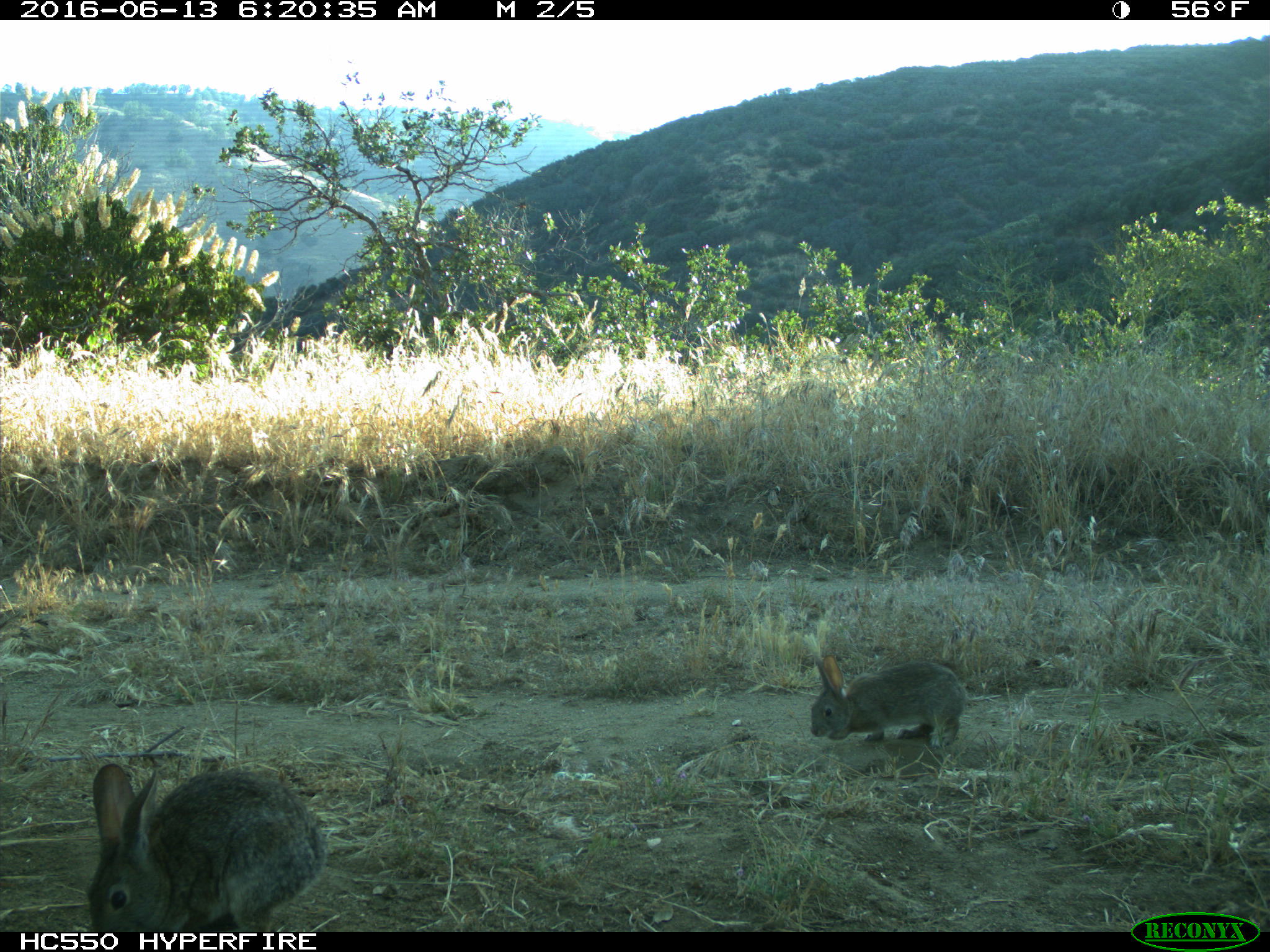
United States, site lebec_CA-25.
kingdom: Animalia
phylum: Chordata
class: Mammalia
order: Lagomorpha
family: Leporidae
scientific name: Leporidae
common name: rabbits and hares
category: unidentified rabbit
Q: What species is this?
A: Unidentified rabbit (rabbits and hares) (Leporidae).